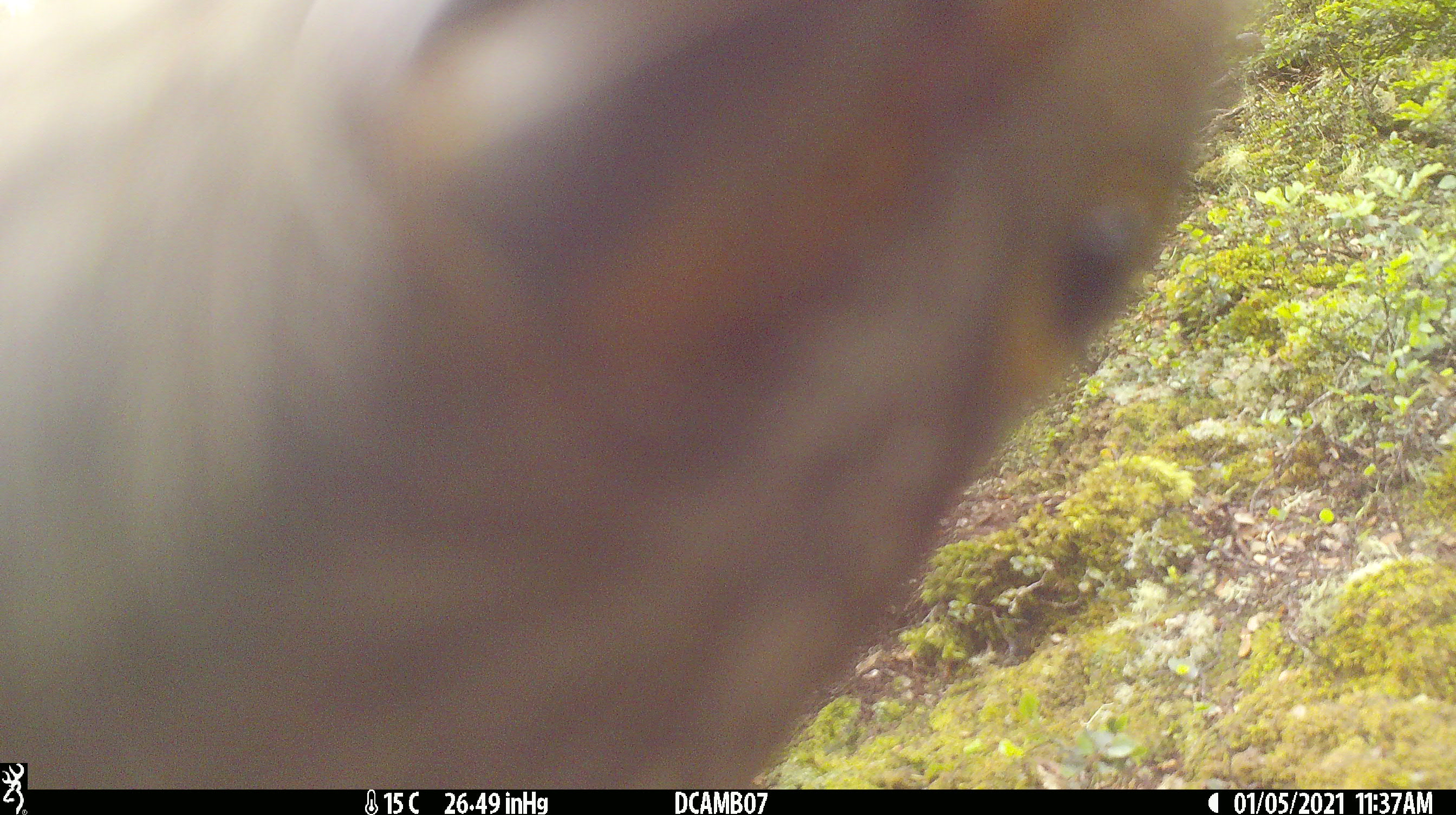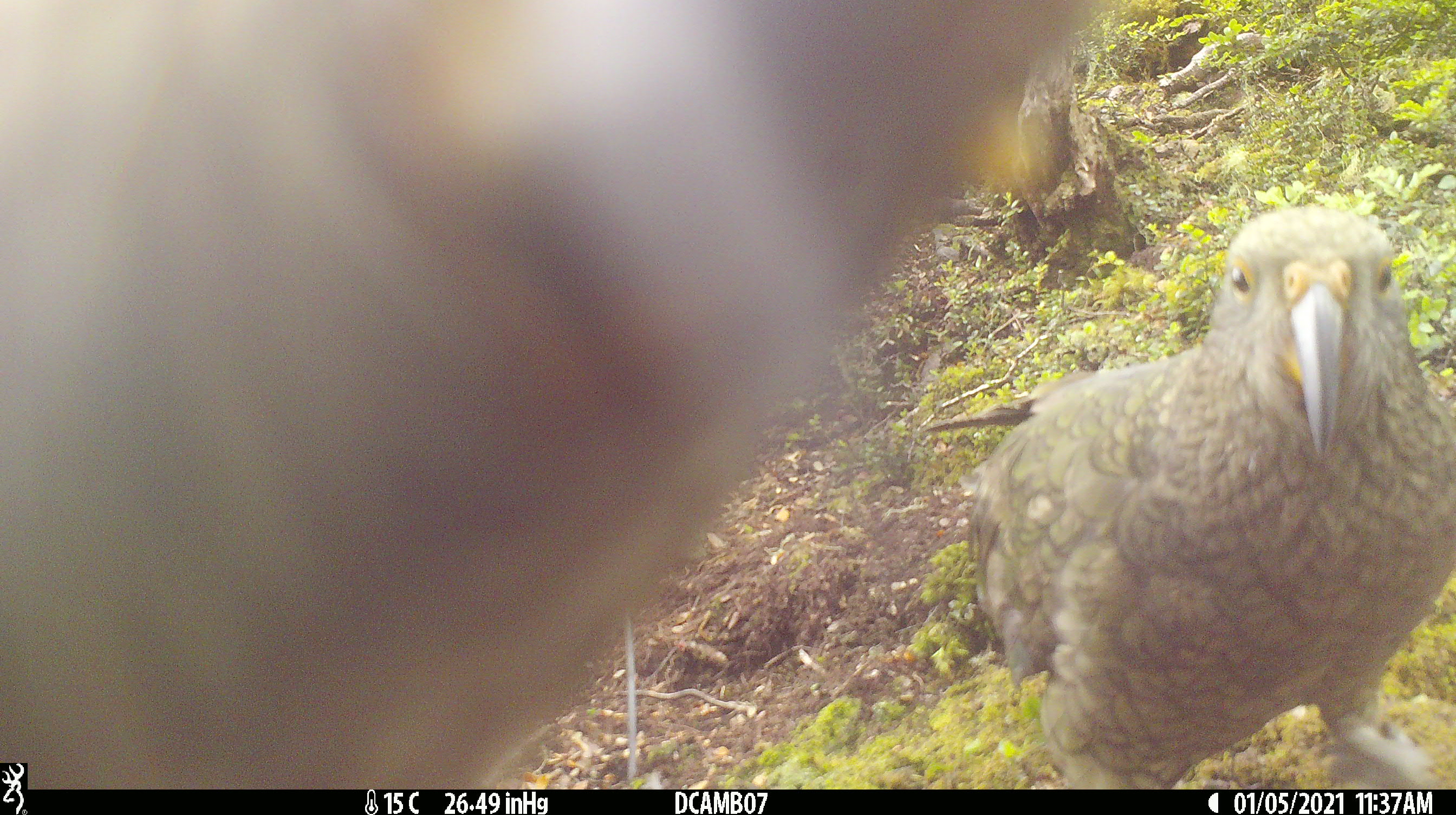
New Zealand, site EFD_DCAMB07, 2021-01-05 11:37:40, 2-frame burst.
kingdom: Animalia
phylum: Chordata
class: Aves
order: Psittaciformes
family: Strigopidae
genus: Nestor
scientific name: Nestor notabilis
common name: kea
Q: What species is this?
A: Kea (Nestor notabilis).